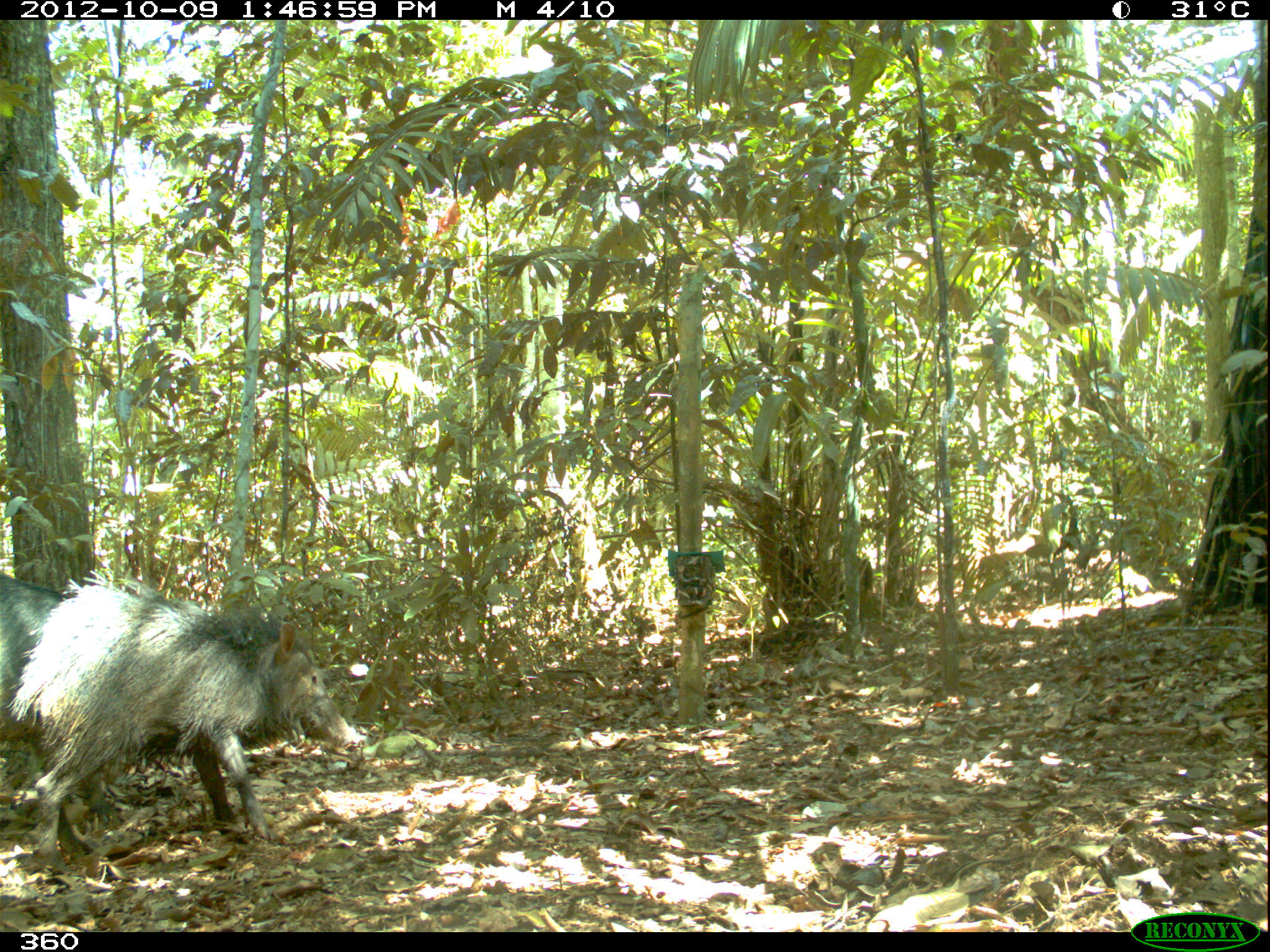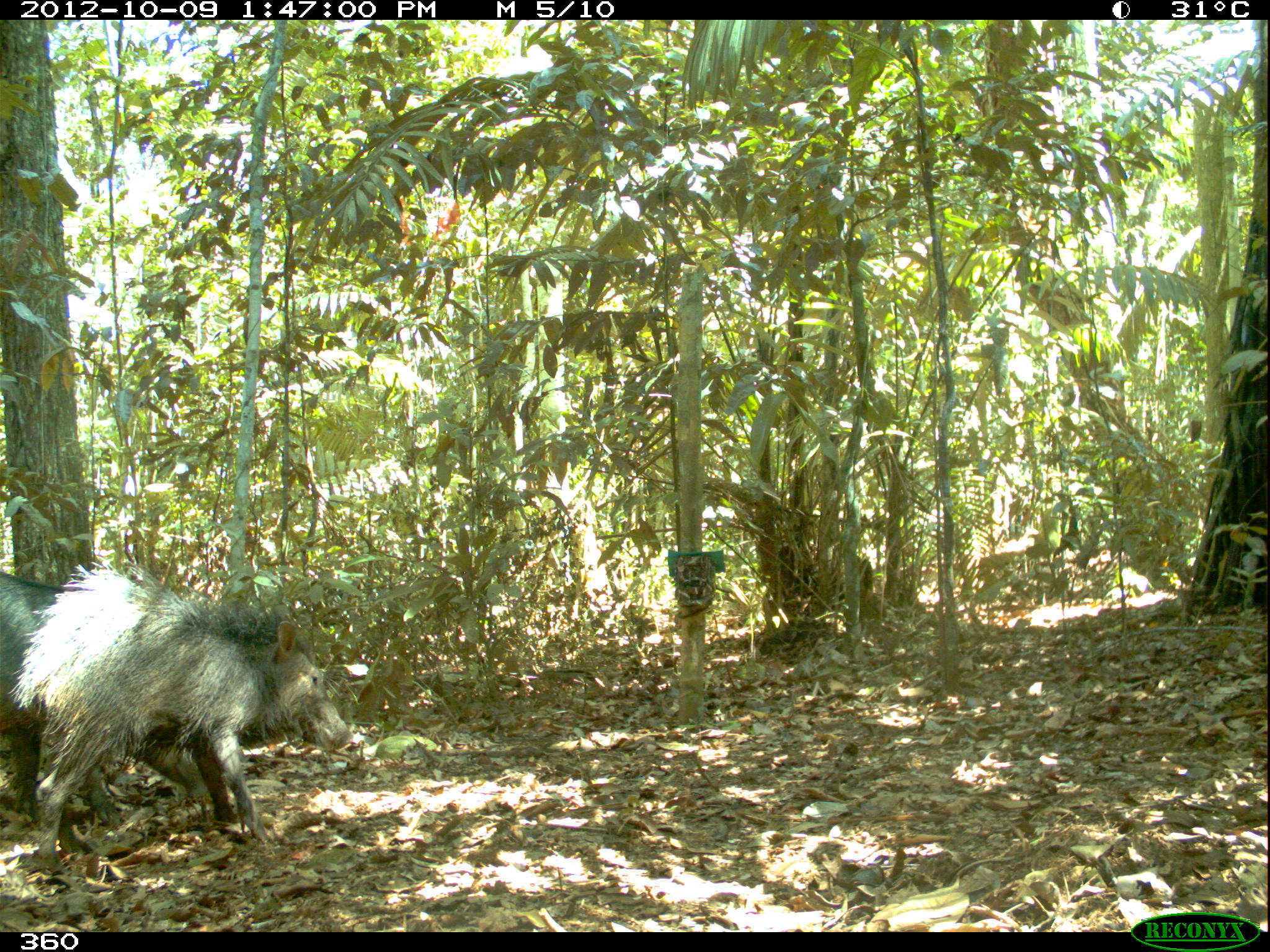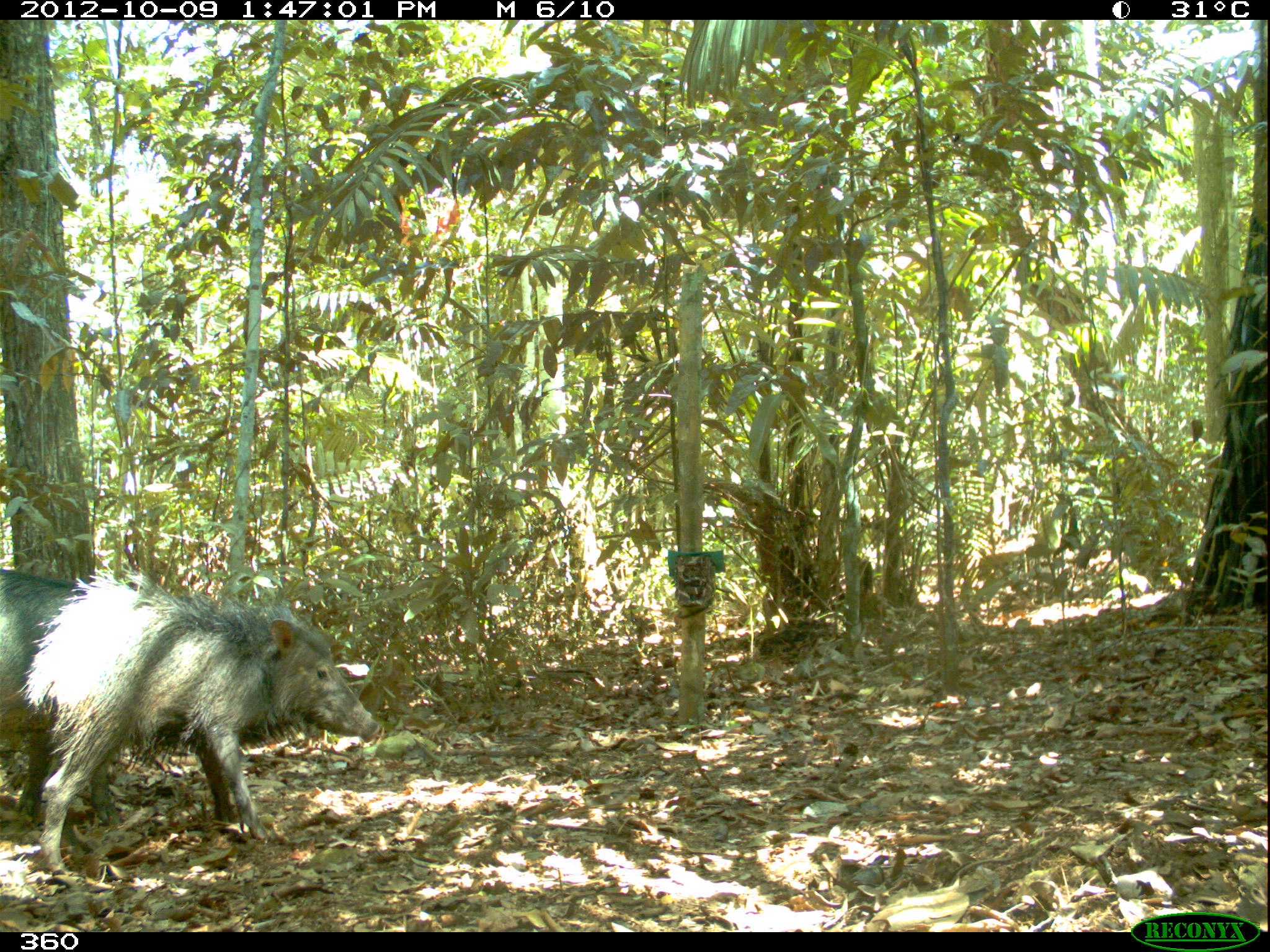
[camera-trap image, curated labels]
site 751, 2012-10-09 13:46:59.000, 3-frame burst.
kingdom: Animalia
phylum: Chordata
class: Mammalia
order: Artiodactyla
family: Tayassuidae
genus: Tayassu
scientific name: Tayassu pecari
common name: white-lipped peccary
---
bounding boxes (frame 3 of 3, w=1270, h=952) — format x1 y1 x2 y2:
tayassu pecari: 11 563 380 877; 0 564 121 825